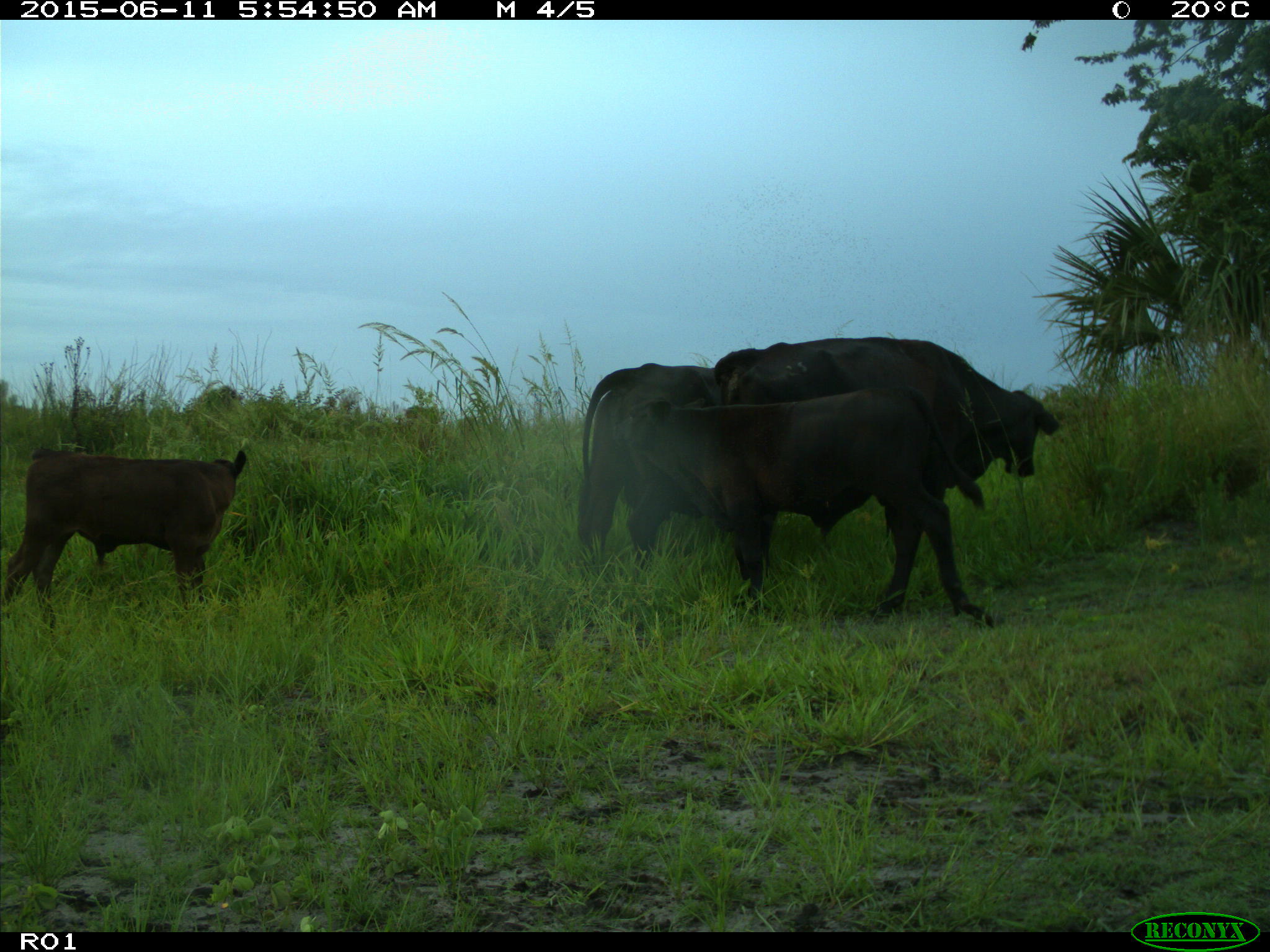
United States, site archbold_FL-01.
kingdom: Animalia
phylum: Chordata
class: Mammalia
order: Artiodactyla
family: Bovidae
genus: Bos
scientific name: Bos taurus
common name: domestic cow